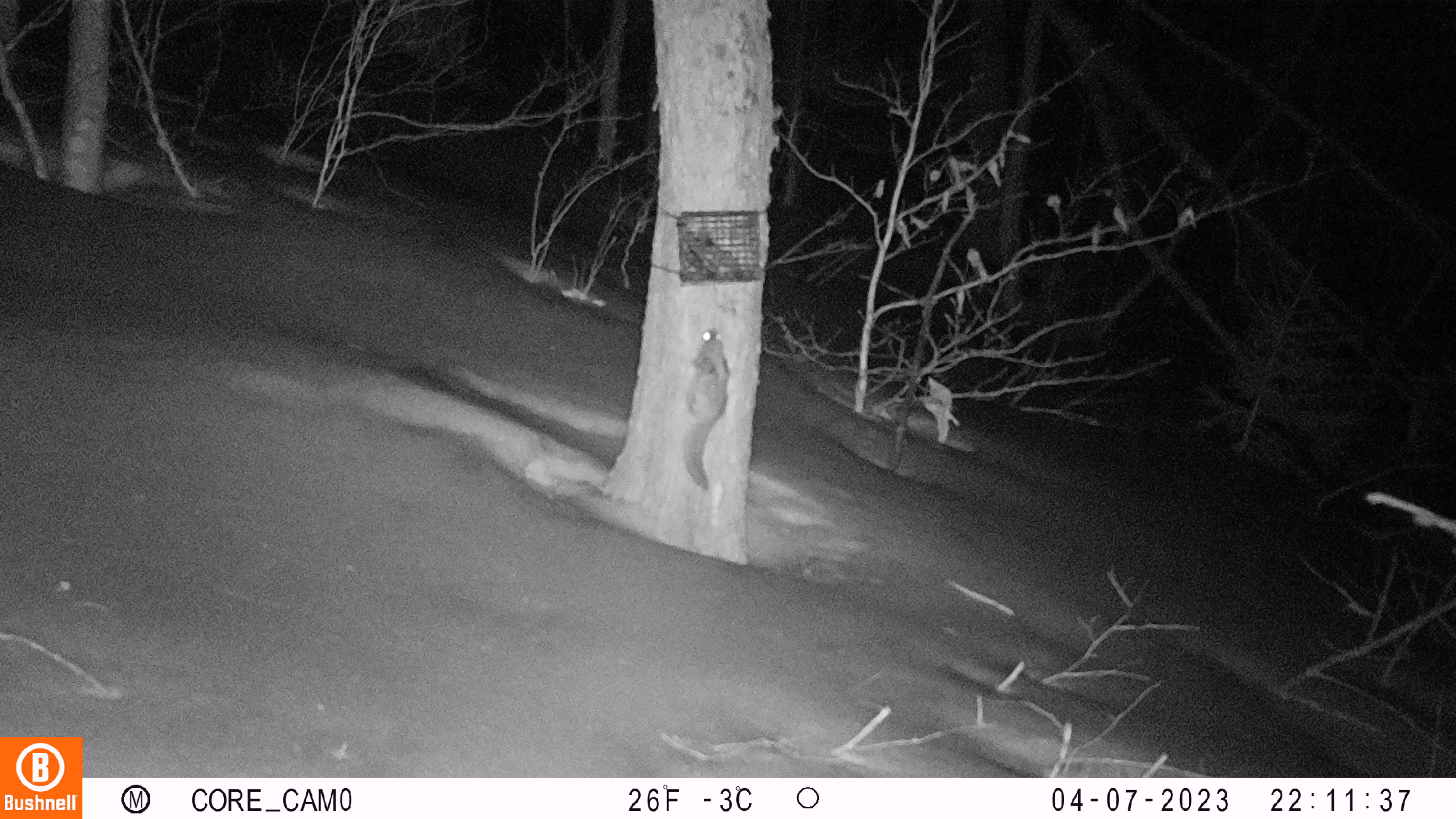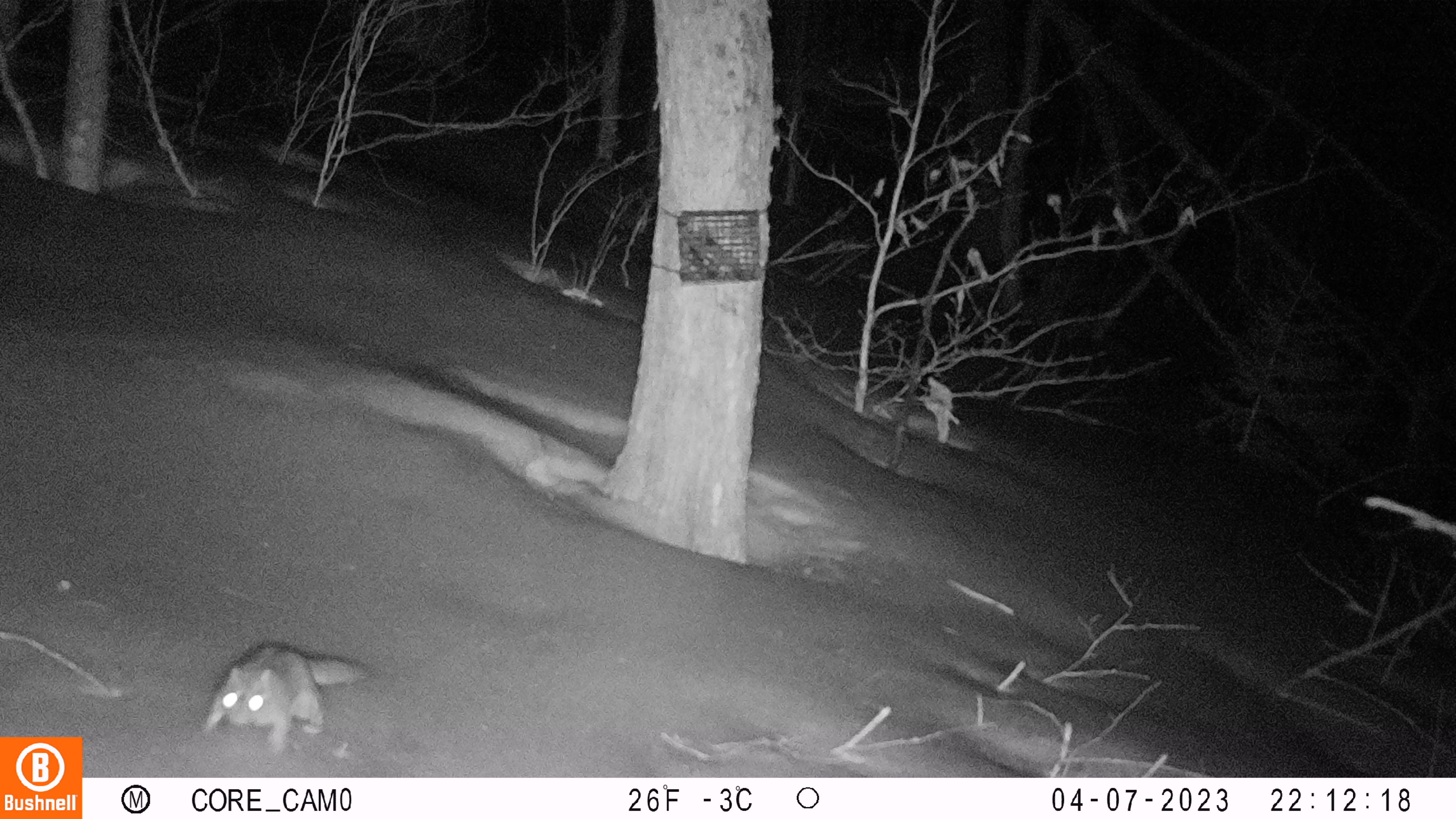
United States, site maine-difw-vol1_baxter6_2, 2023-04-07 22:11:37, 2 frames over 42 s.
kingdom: Animalia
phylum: Chordata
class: Mammalia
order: Rodentia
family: Sciuridae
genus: Glaucomys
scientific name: Glaucomys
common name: flying squirrel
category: flying squirrel sp.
Flying squirrel sp. (flying squirrel) (Glaucomys).